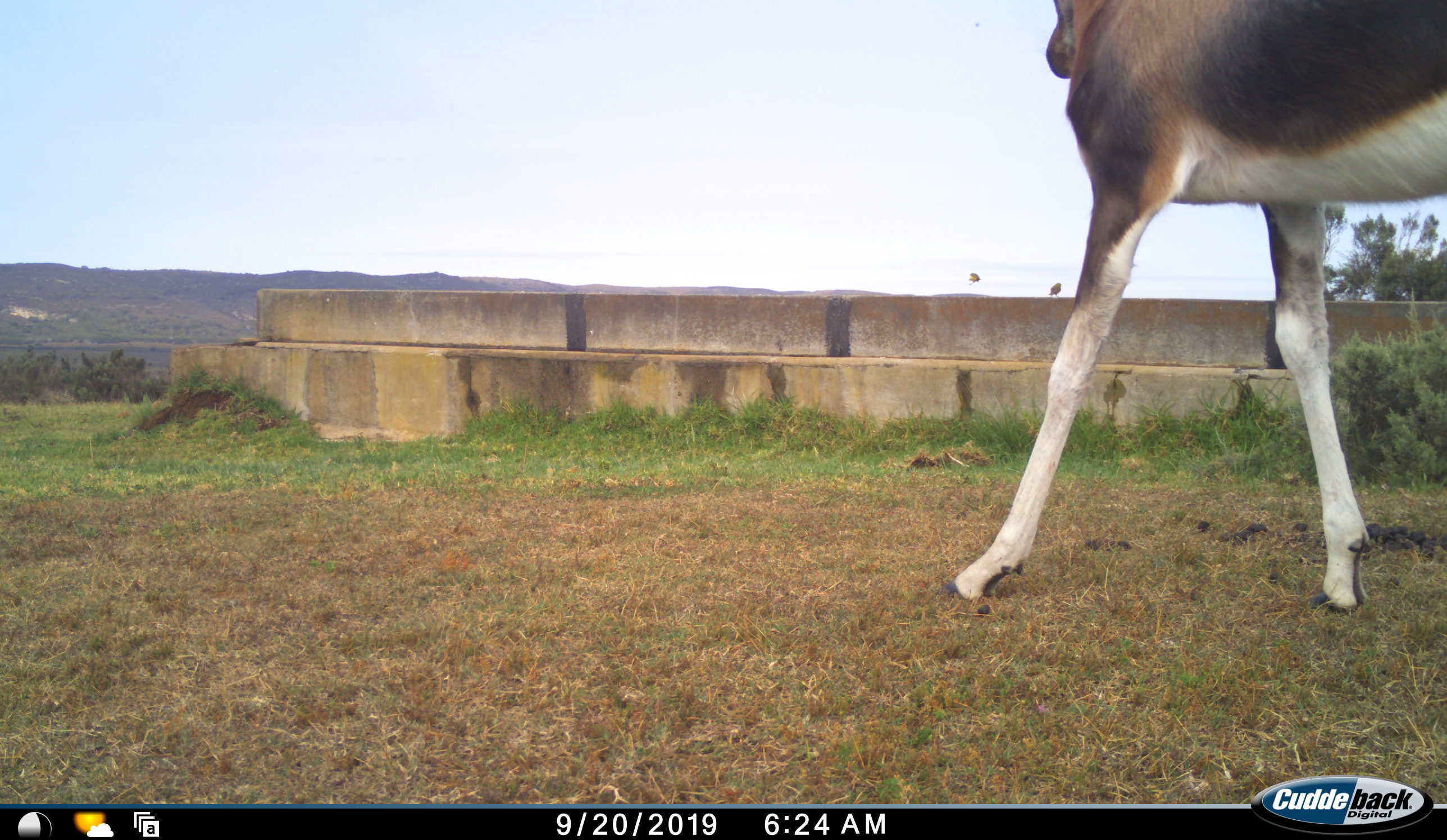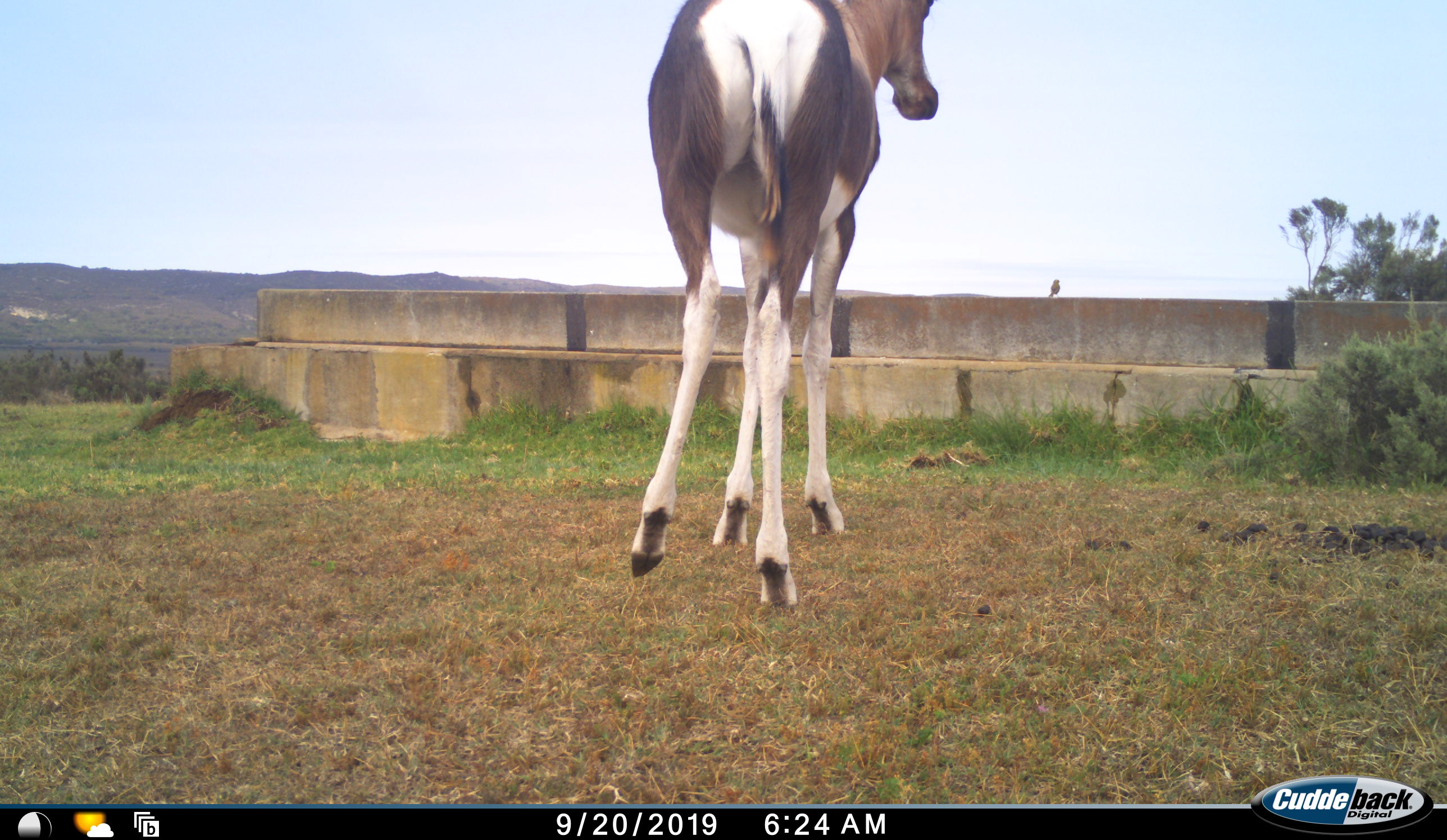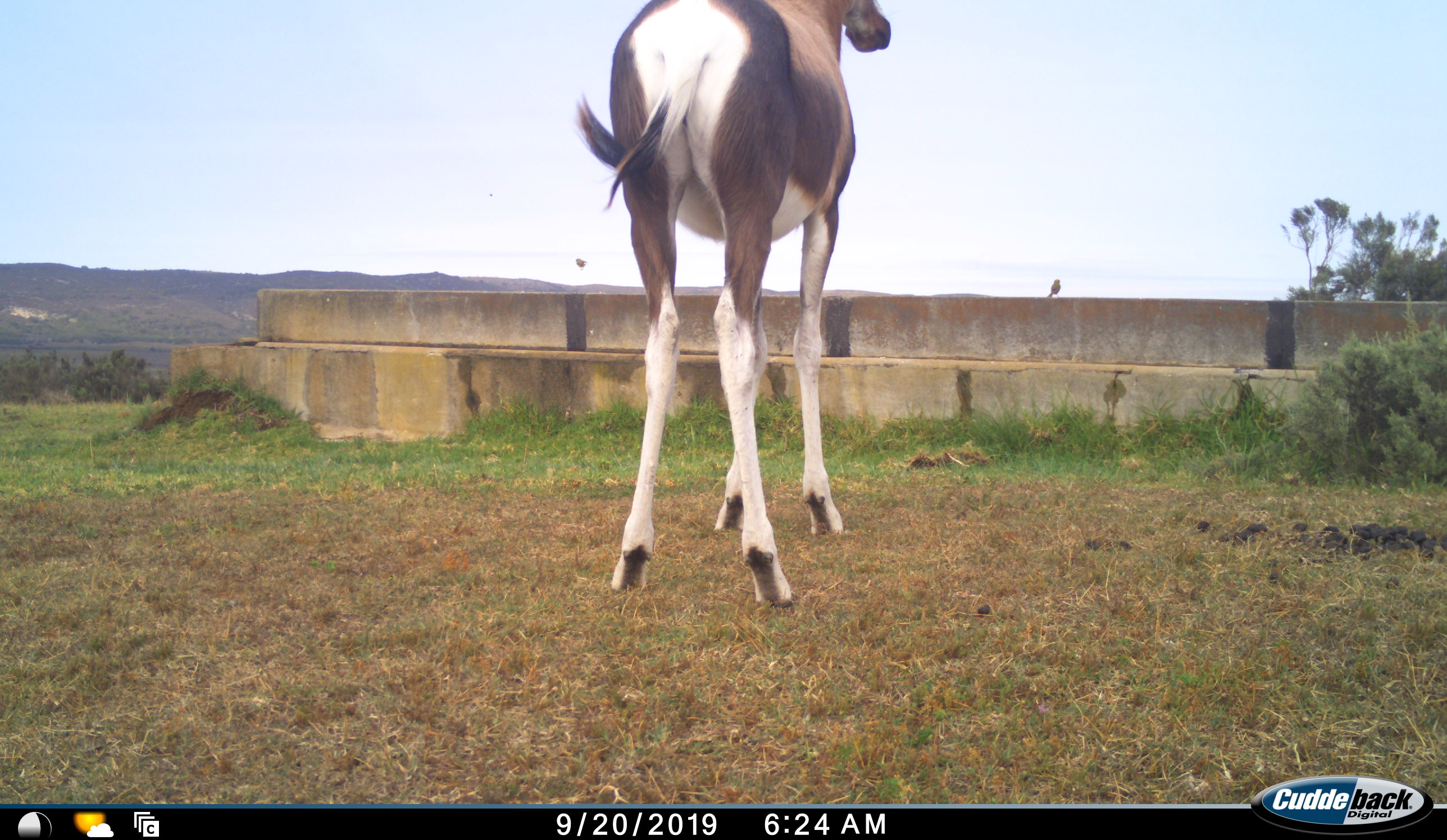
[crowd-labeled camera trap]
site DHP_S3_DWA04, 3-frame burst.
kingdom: Animalia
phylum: Chordata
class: Mammalia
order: Artiodactyla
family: Bovidae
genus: Damaliscus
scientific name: Damaliscus pygargus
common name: bontebok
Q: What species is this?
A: Bontebok (Damaliscus pygargus).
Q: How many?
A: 1.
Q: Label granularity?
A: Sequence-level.